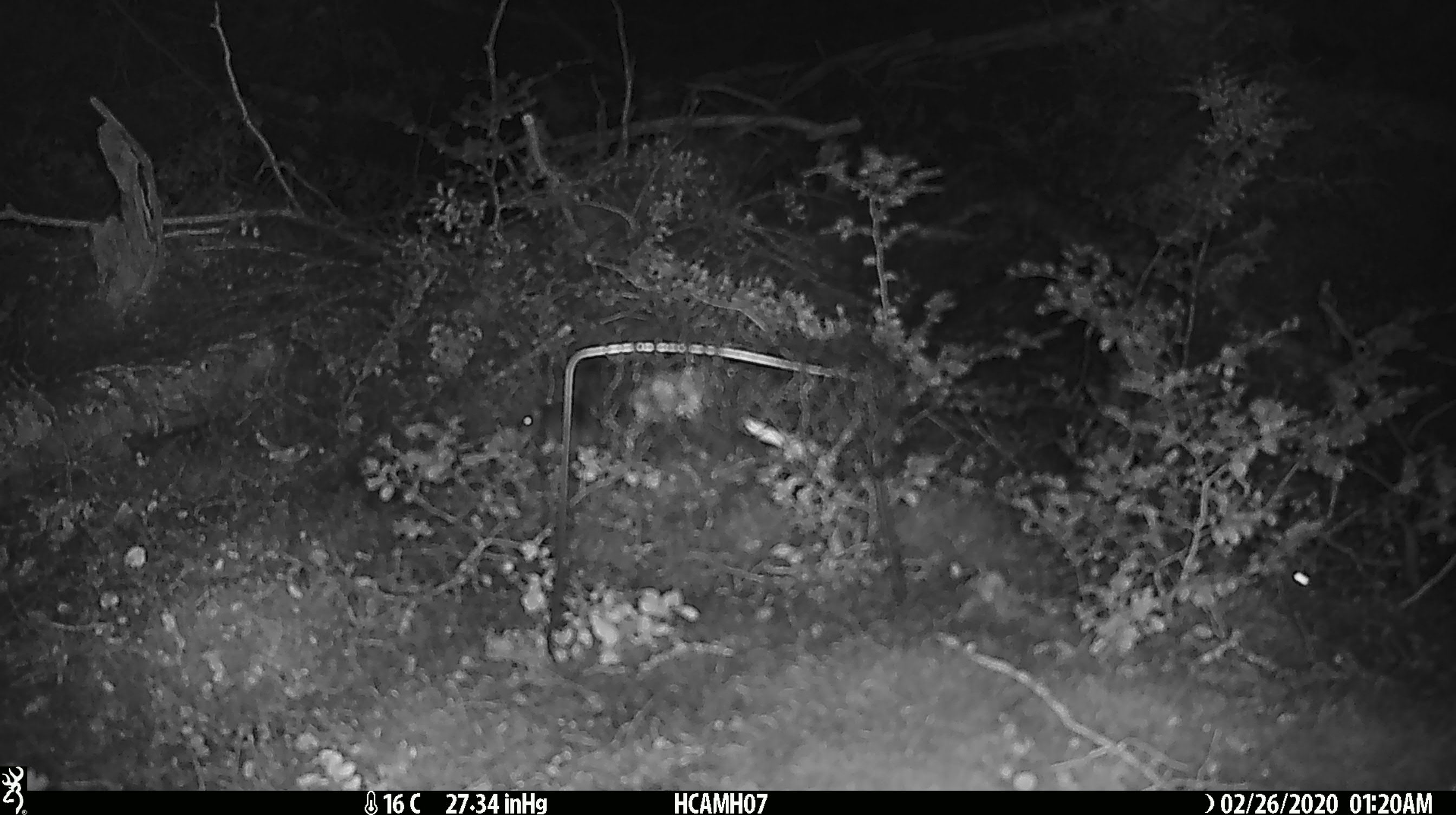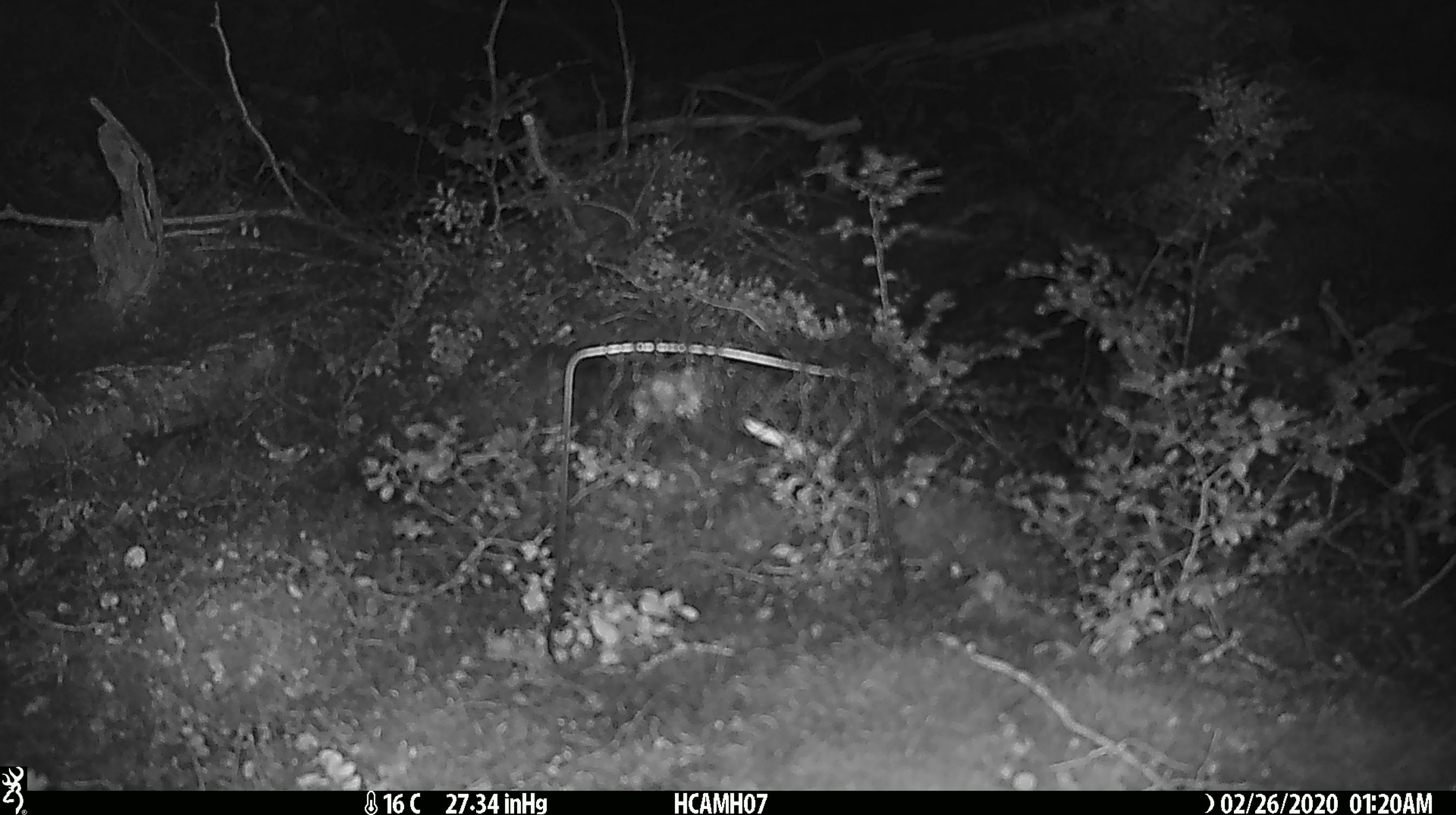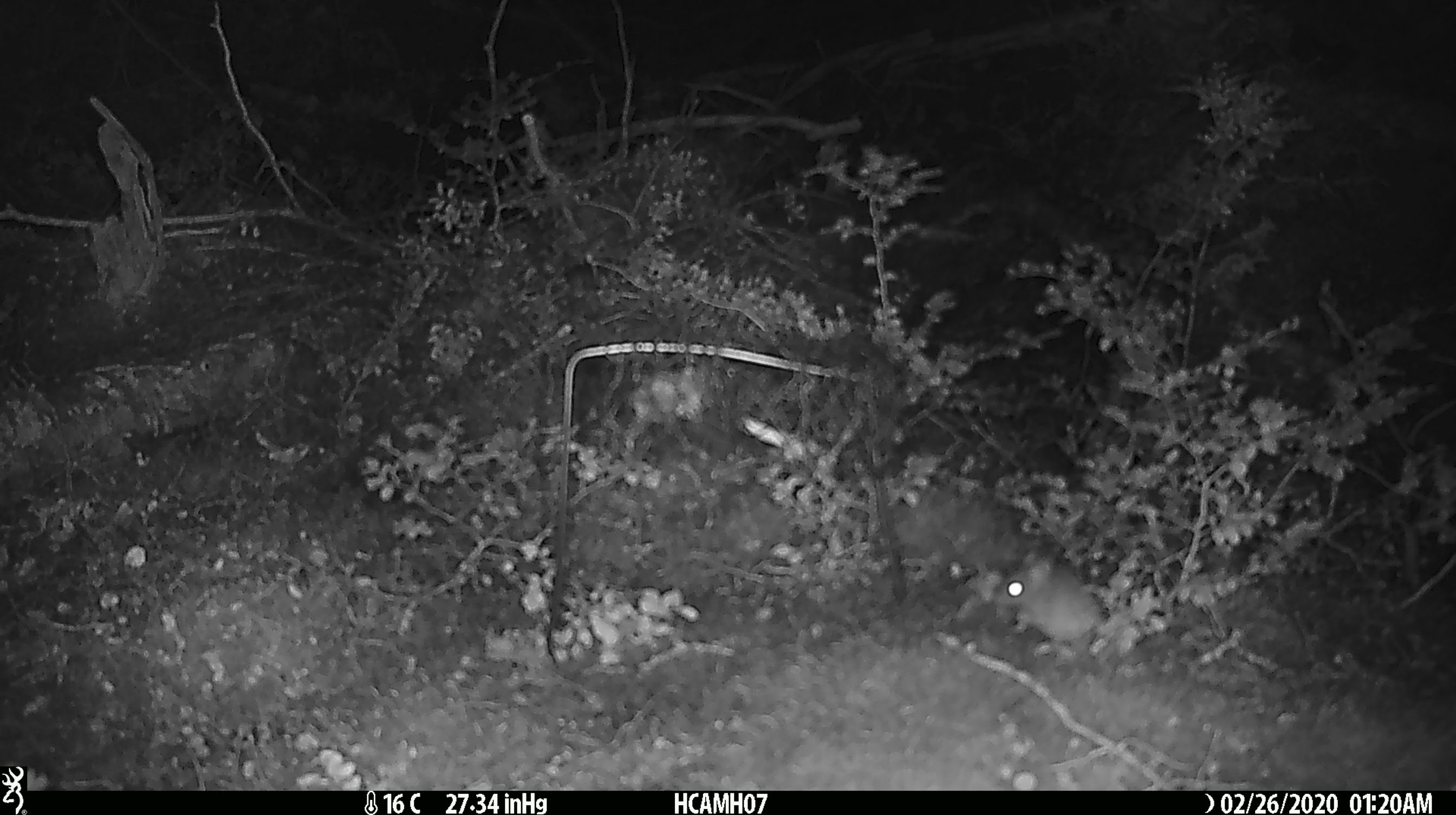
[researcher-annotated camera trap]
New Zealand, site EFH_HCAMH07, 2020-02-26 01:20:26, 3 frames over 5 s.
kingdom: Animalia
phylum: Chordata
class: Mammalia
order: Rodentia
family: Muridae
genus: Mus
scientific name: Mus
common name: mouse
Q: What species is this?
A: Mouse (Mus).